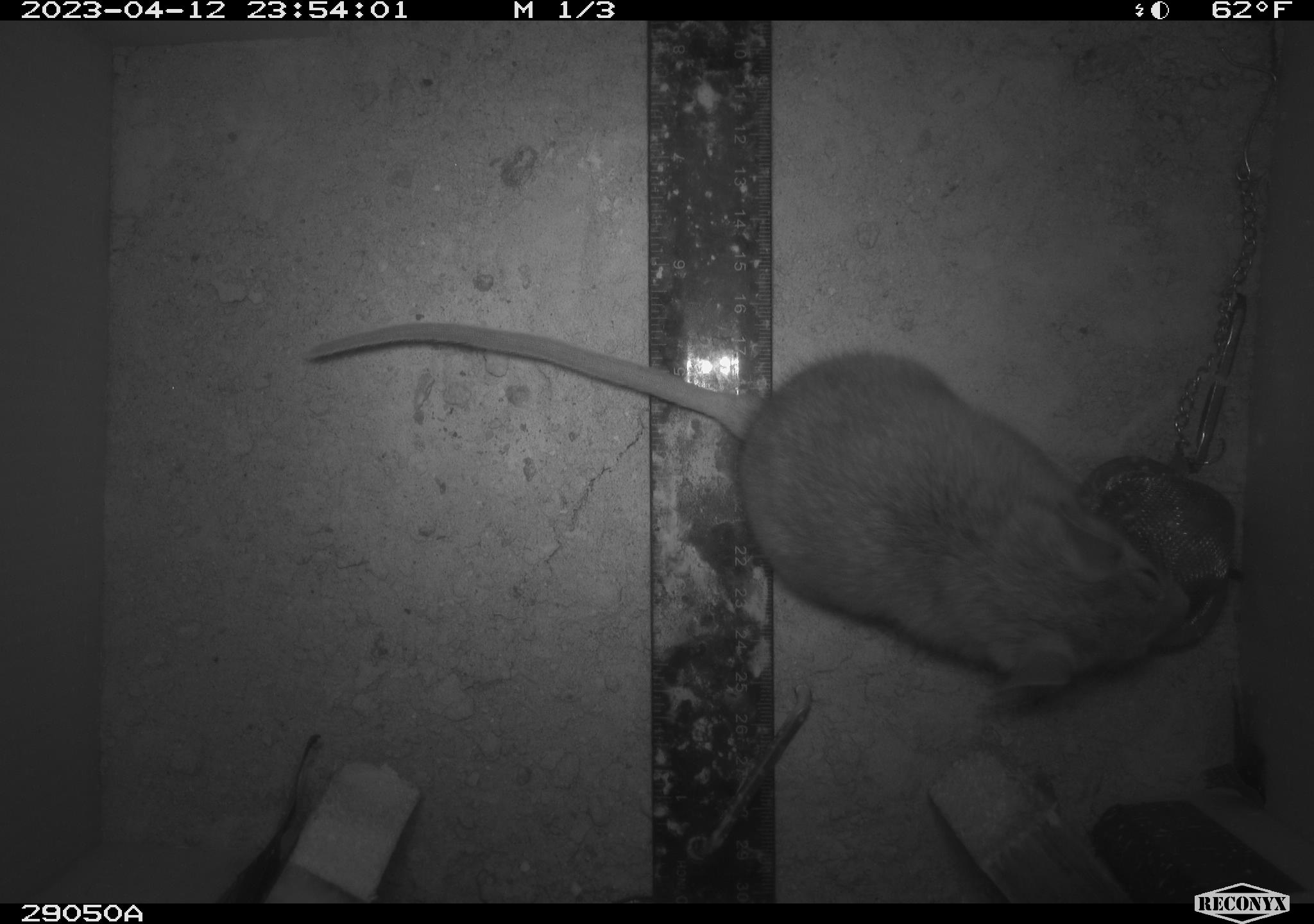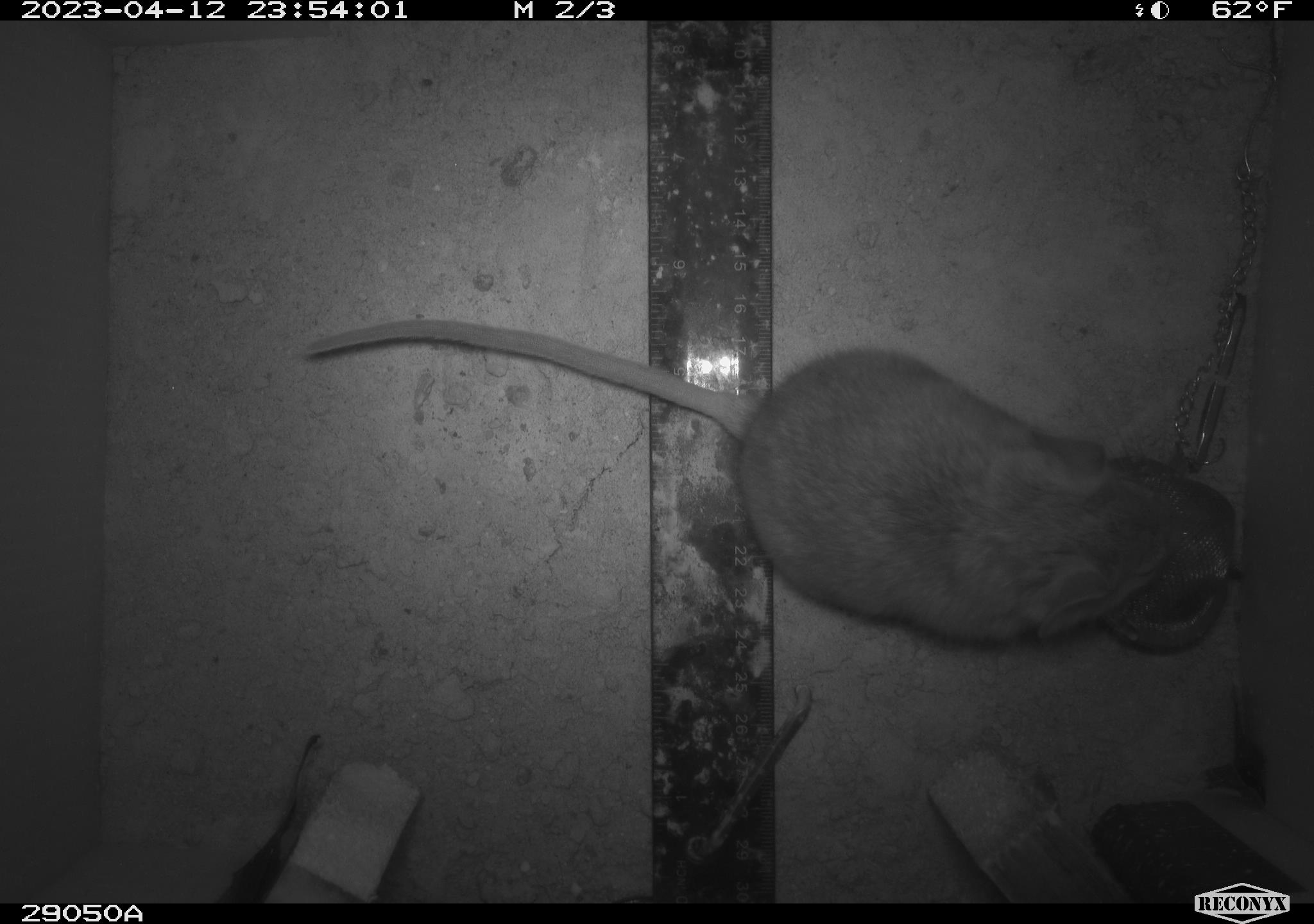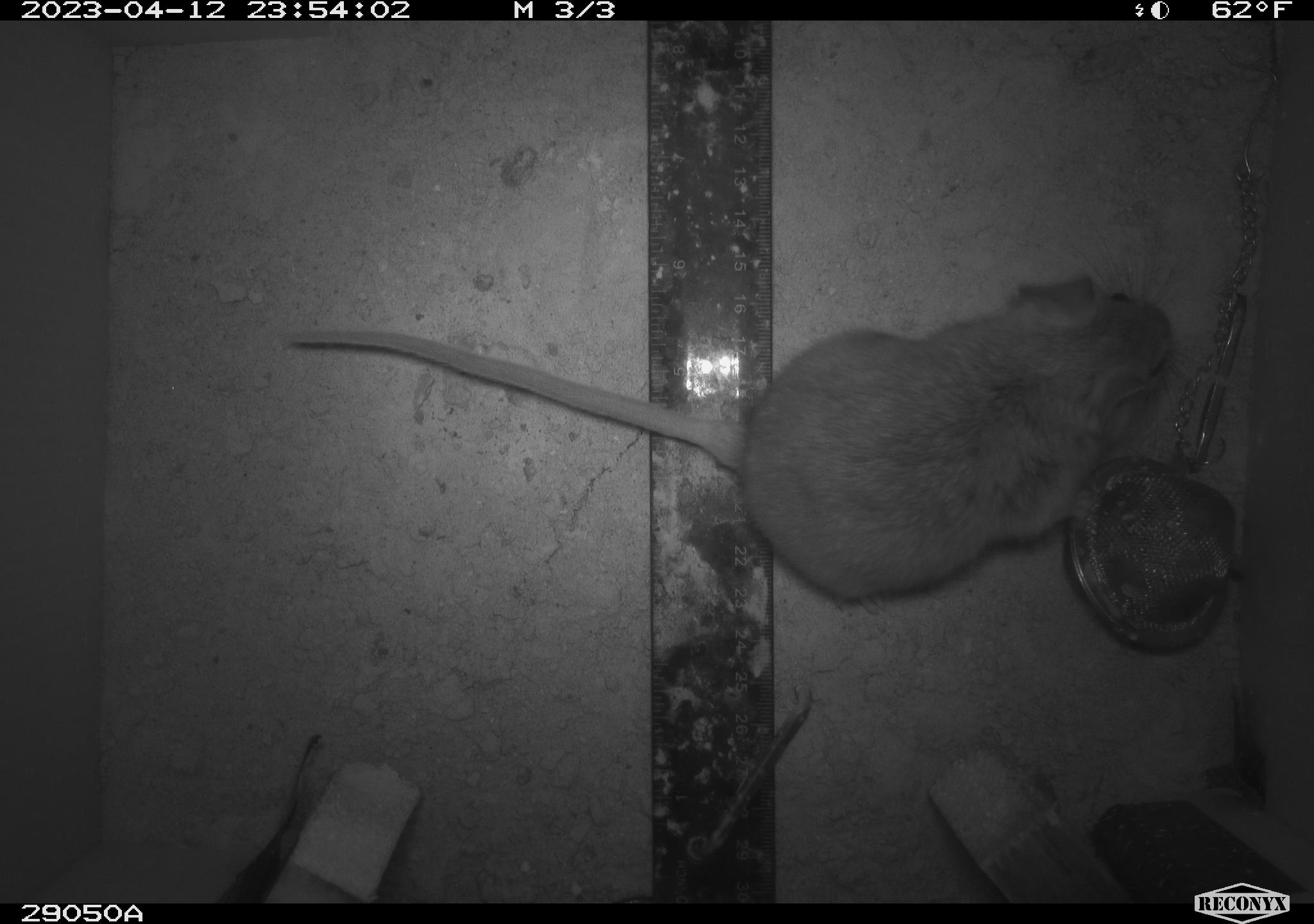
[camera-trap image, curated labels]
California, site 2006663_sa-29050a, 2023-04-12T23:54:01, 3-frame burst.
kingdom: Animalia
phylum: Chordata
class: Mammalia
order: Rodentia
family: Cricetidae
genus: Neotoma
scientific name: Neotoma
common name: pack rat or woodrat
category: neotoma species